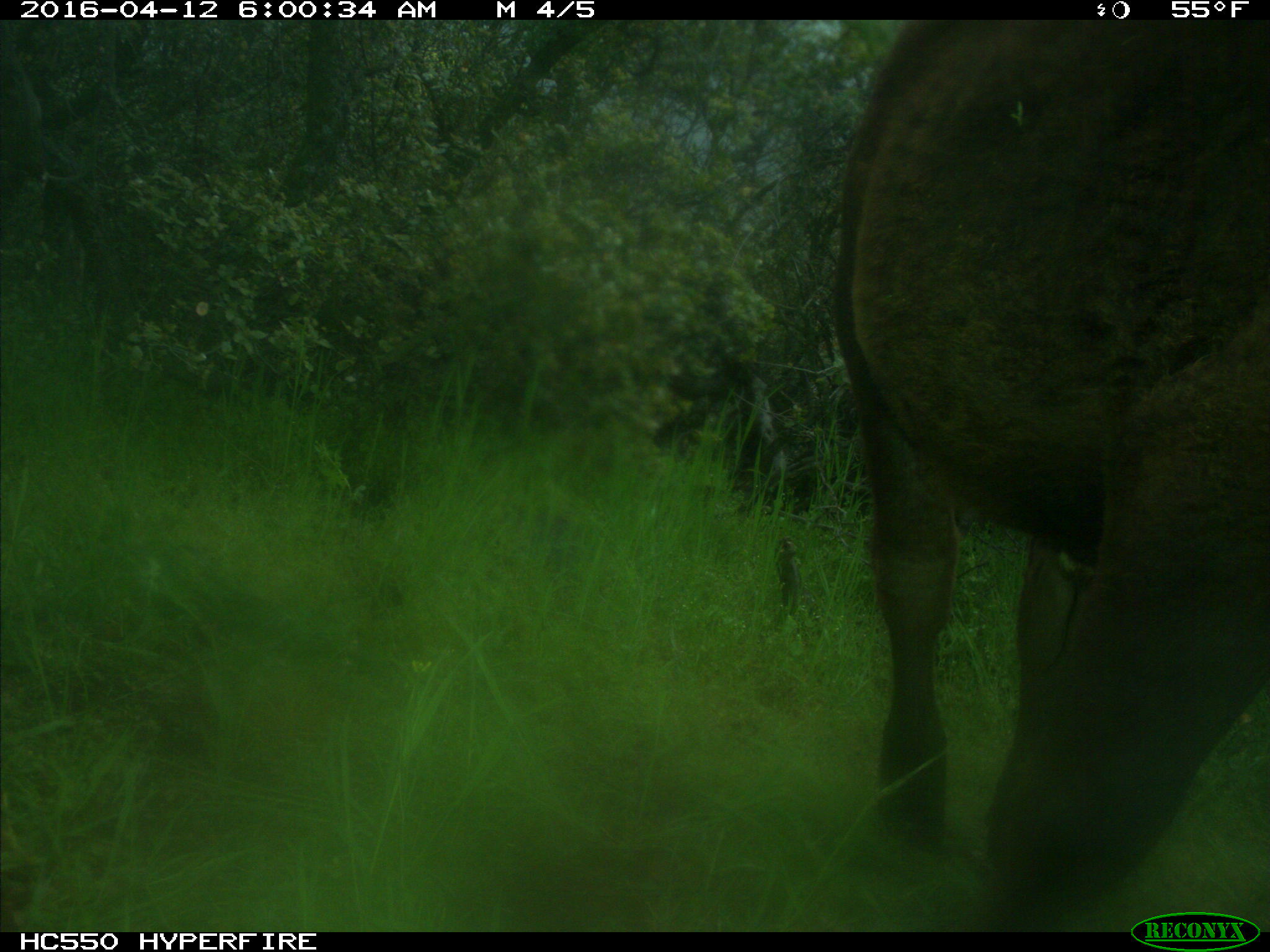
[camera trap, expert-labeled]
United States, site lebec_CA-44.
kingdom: Animalia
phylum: Chordata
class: Mammalia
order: Artiodactyla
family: Bovidae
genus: Bos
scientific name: Bos taurus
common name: domestic cow